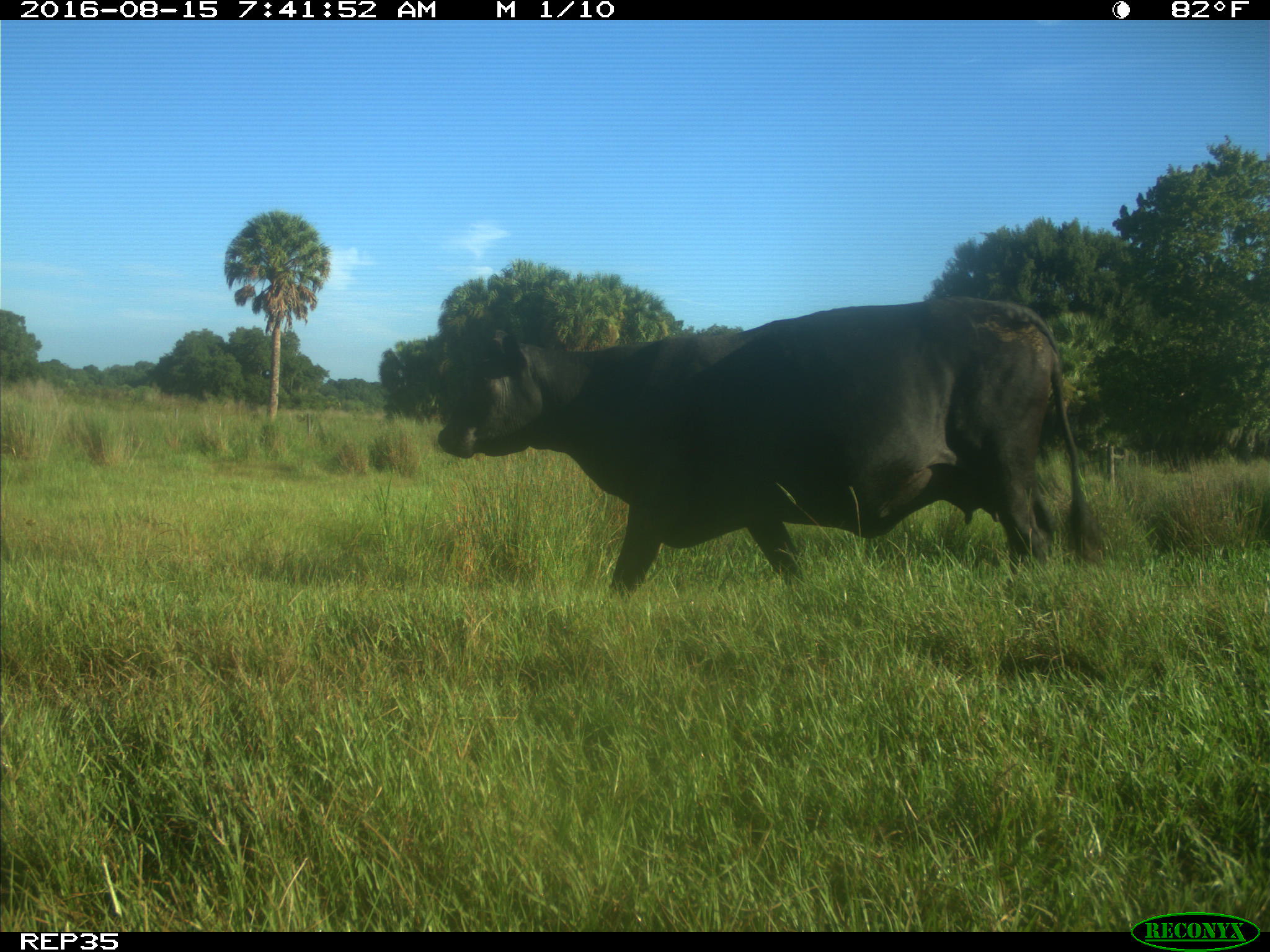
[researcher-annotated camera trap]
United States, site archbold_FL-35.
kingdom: Animalia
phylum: Chordata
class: Mammalia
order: Artiodactyla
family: Bovidae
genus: Bos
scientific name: Bos taurus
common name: domestic cow